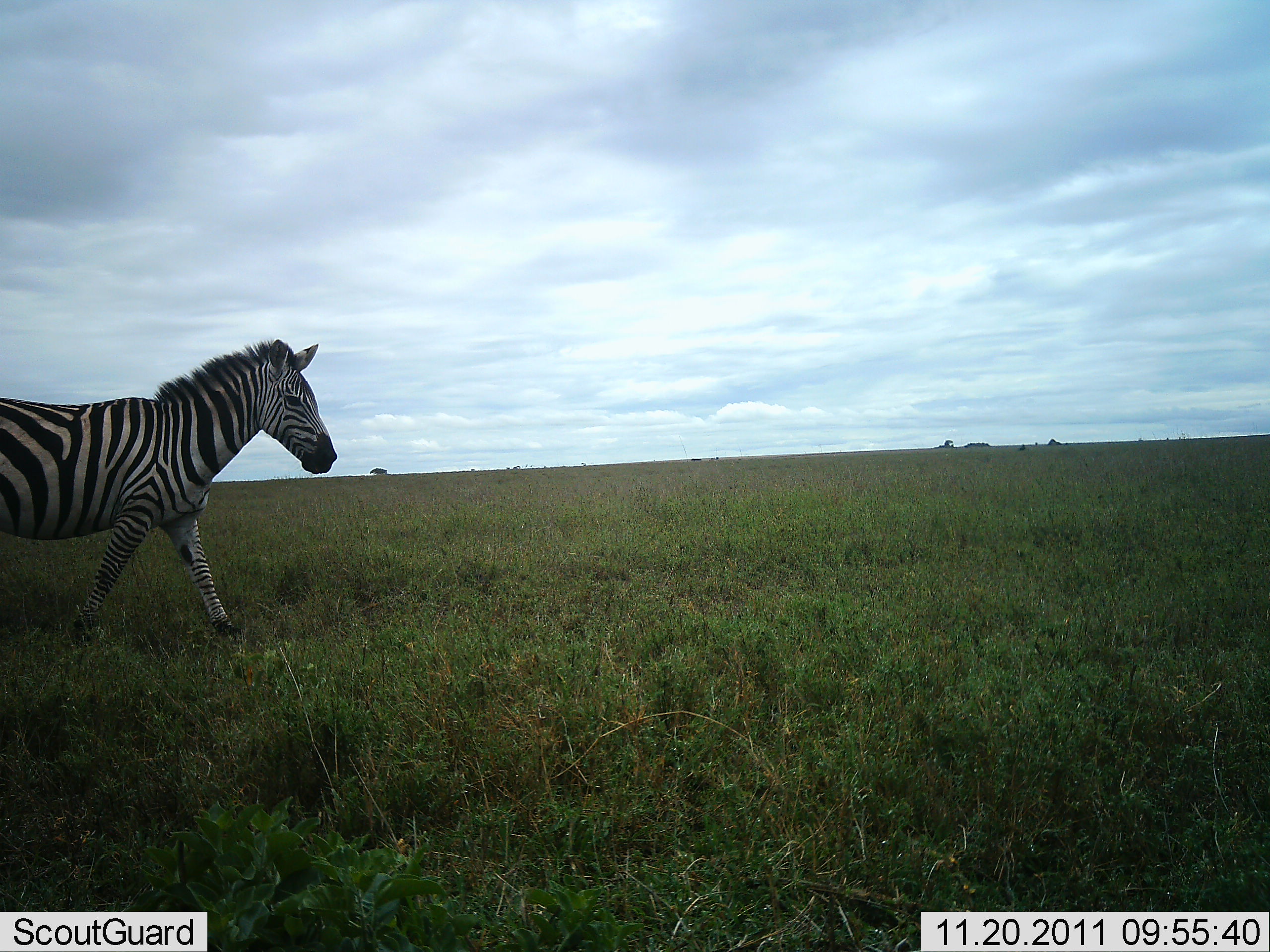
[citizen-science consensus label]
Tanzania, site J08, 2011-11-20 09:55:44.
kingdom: Animalia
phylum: Chordata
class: Mammalia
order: Perissodactyla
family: Equidae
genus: Equus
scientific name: Equus quagga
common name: plains zebra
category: zebra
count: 1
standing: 14%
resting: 0%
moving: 86%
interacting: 0%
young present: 0%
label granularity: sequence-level